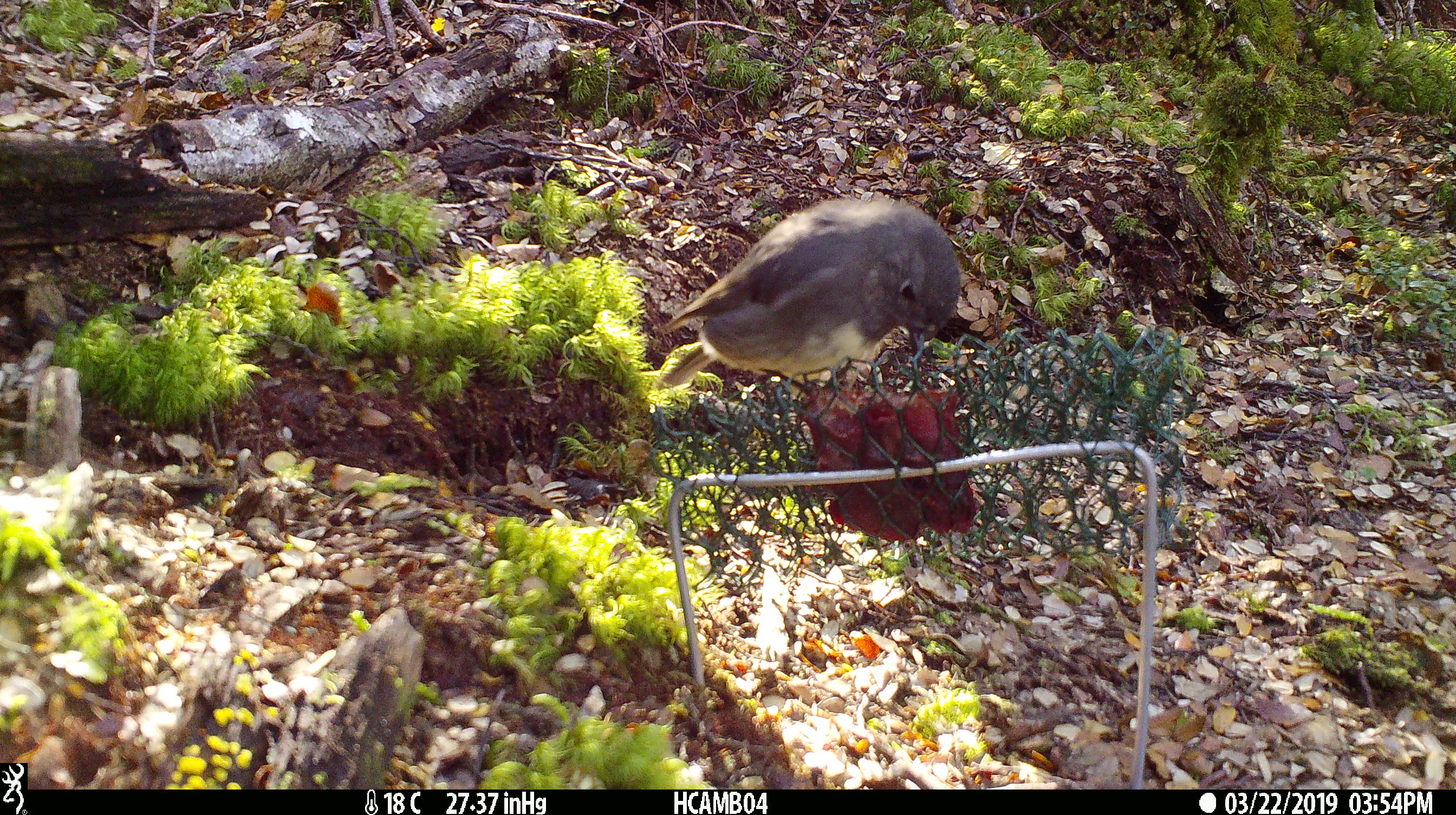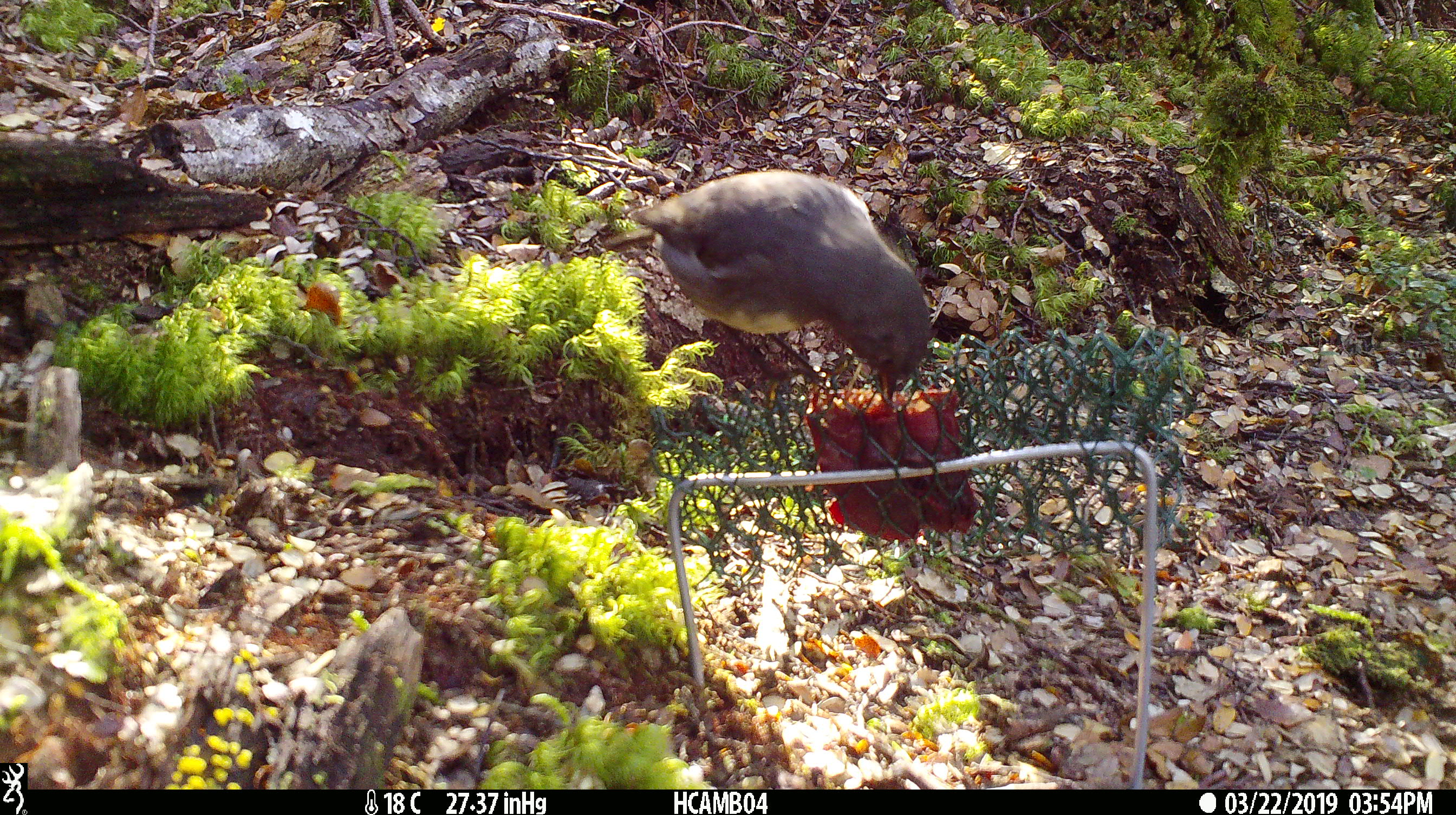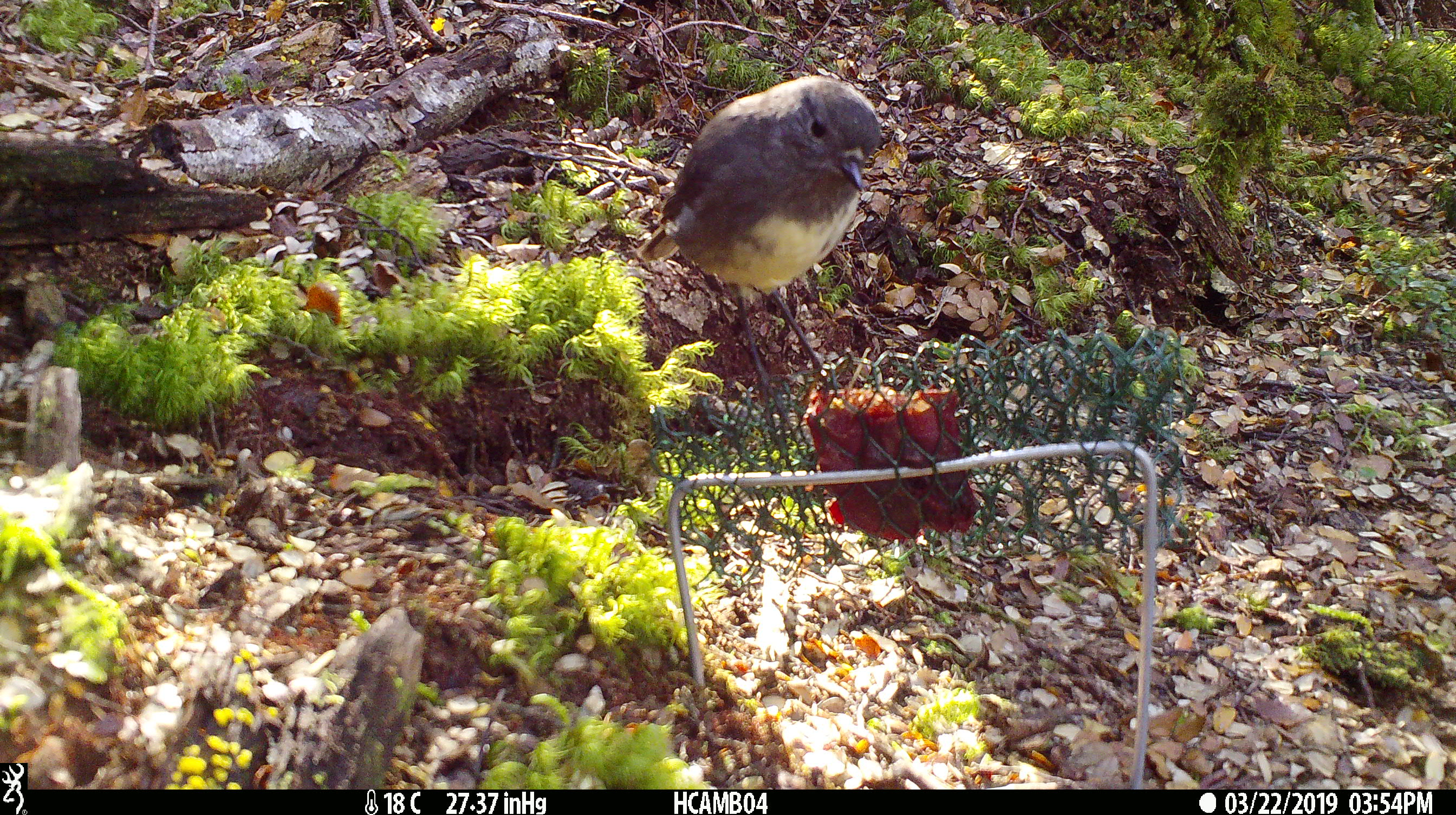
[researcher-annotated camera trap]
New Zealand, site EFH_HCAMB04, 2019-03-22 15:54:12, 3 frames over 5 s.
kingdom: Animalia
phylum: Chordata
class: Aves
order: Passeriformes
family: Petroicidae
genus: Petroica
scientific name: Petroica australis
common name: new zealand robin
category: robin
Robin (new zealand robin) (Petroica australis).